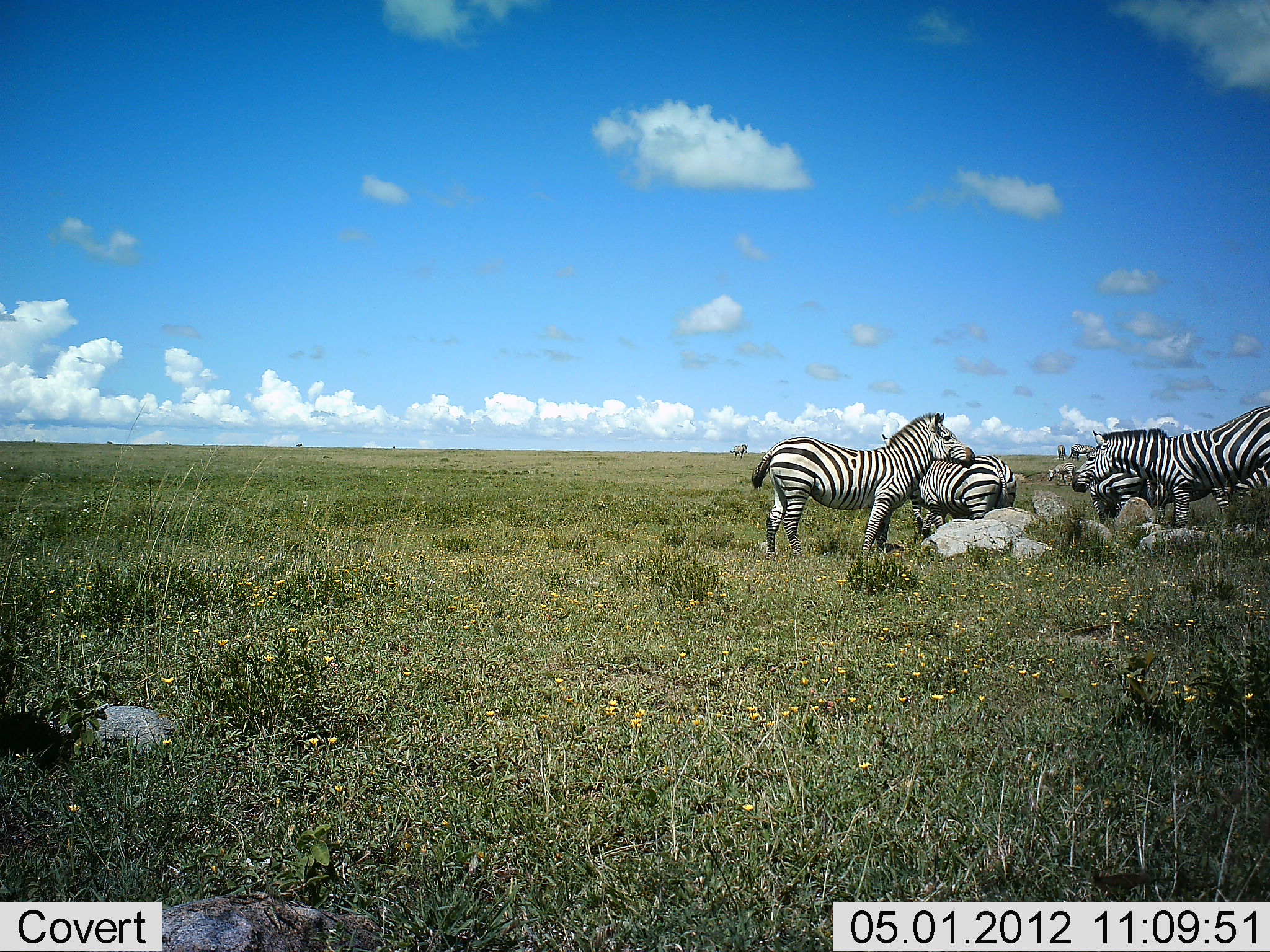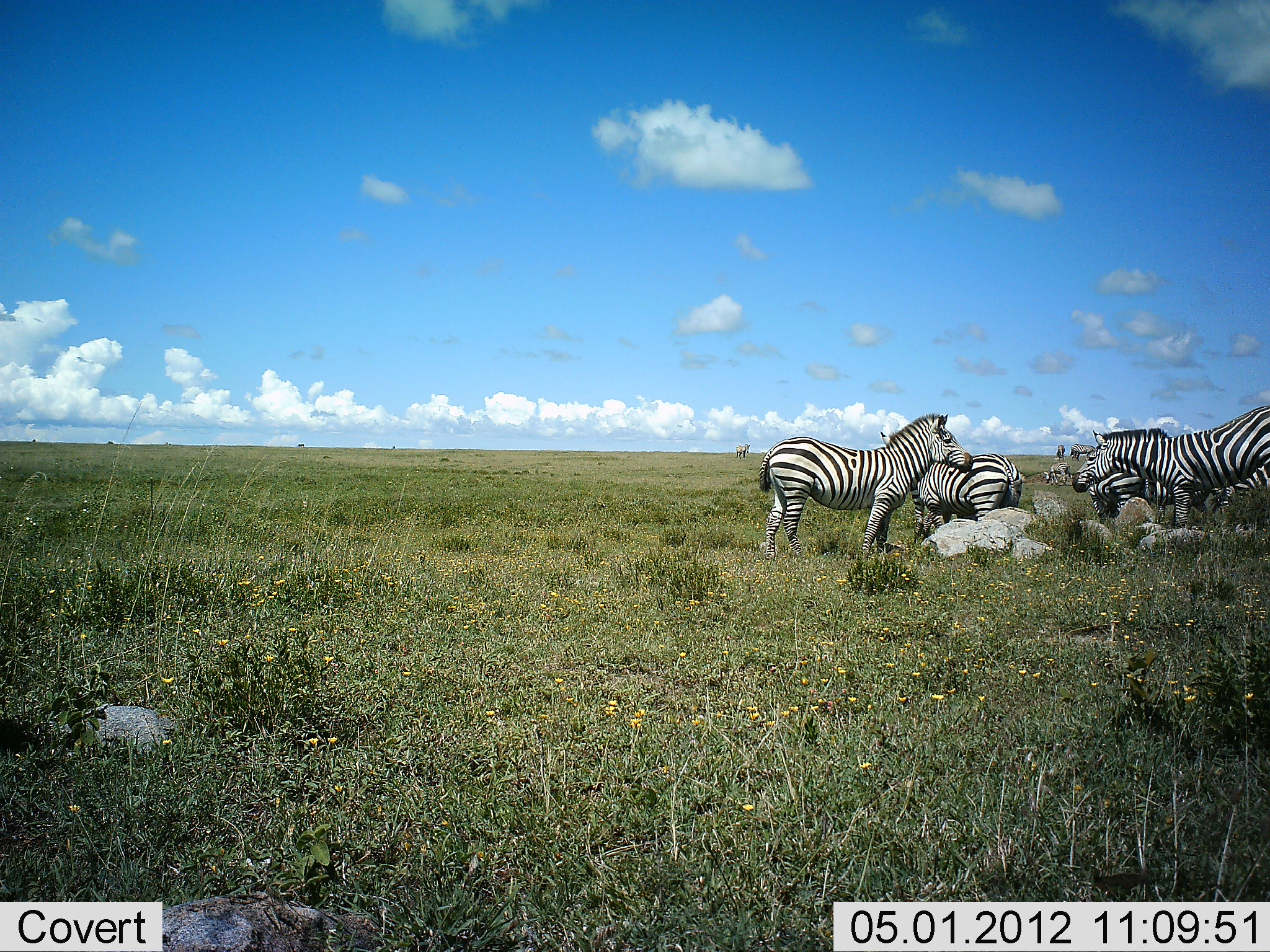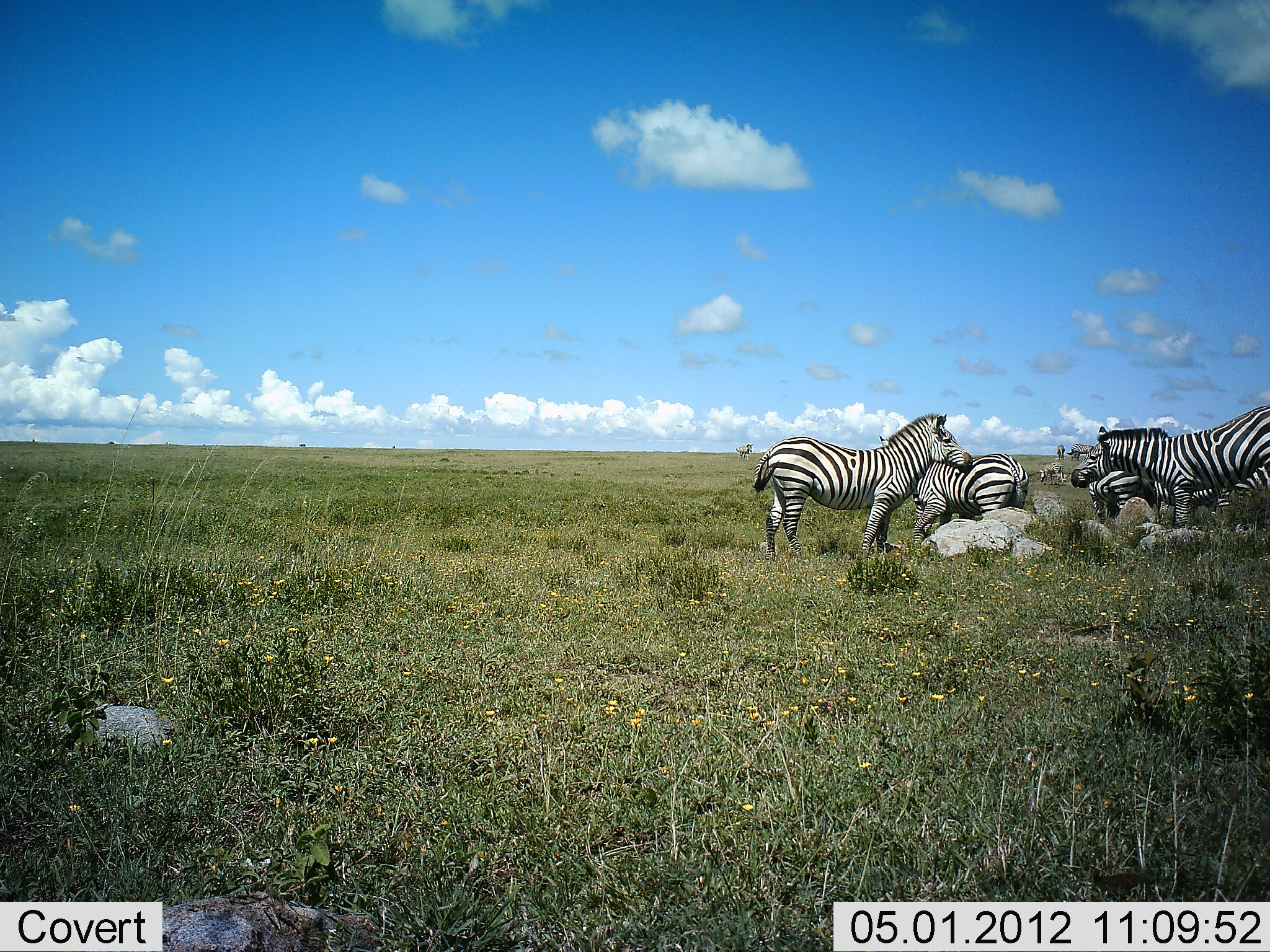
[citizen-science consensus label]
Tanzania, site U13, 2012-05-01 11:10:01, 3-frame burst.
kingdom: Animalia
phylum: Chordata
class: Mammalia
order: Perissodactyla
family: Equidae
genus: Equus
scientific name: Equus quagga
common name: plains zebra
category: zebra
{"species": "zebra (plains zebra) (Equus quagga)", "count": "6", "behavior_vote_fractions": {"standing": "83%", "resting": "17%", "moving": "6%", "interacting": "6%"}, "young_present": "6%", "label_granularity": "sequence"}